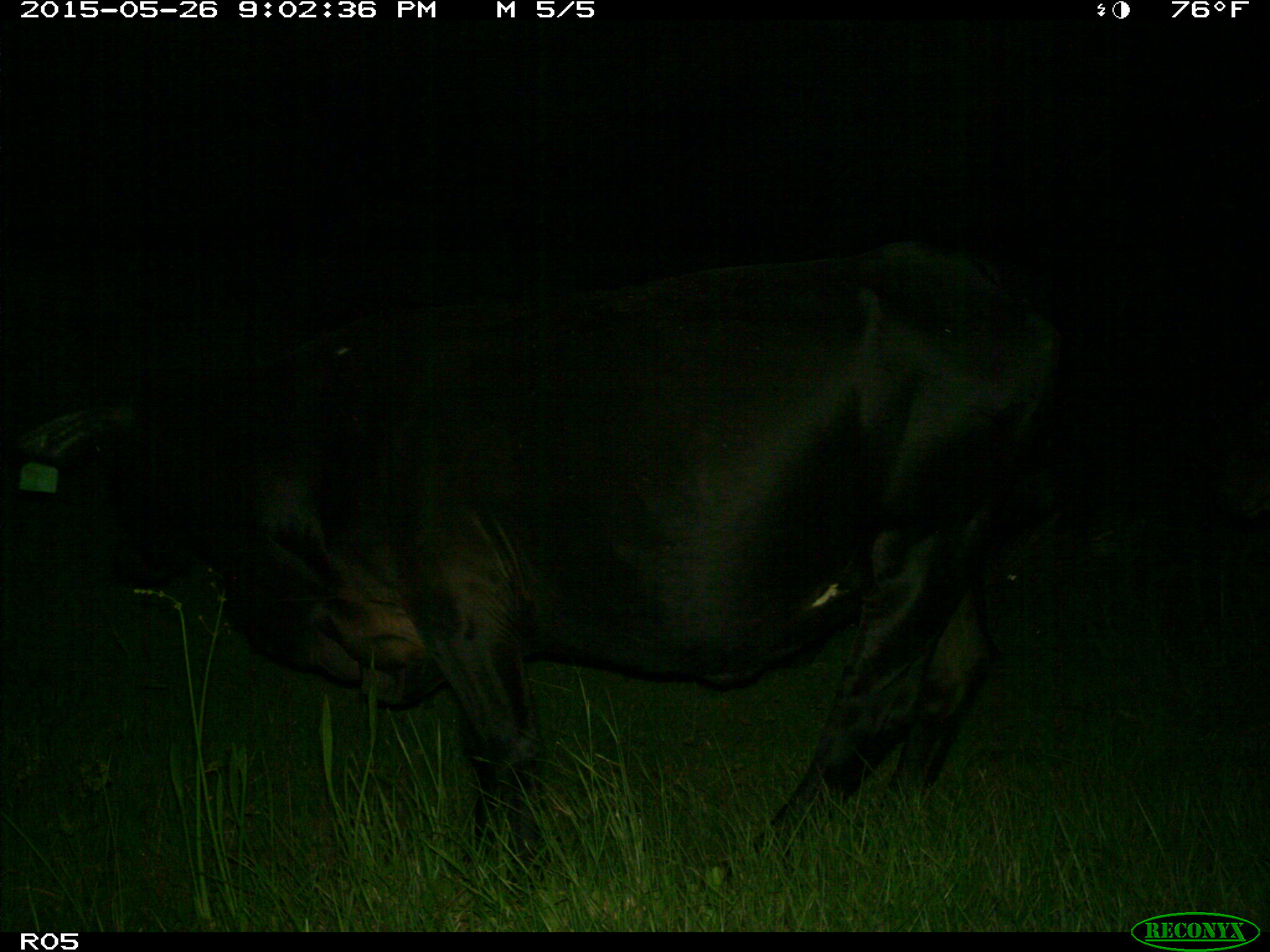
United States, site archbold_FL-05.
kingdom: Animalia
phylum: Chordata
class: Mammalia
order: Artiodactyla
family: Bovidae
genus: Bos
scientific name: Bos taurus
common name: domestic cow